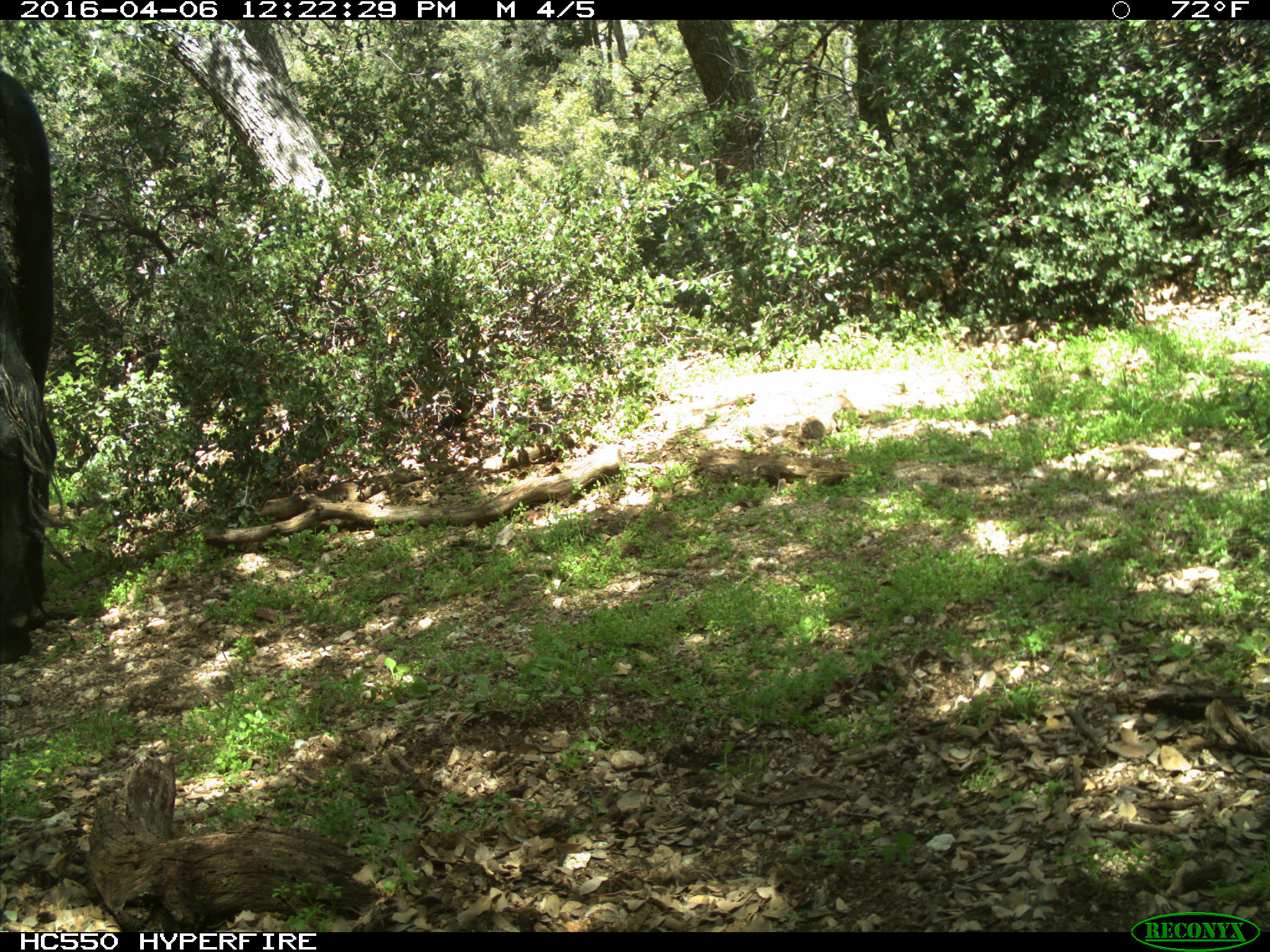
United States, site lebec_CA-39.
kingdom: Animalia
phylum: Chordata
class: Mammalia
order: Artiodactyla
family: Bovidae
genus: Bos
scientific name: Bos taurus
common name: domestic cow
Bos taurus (domestic cow).